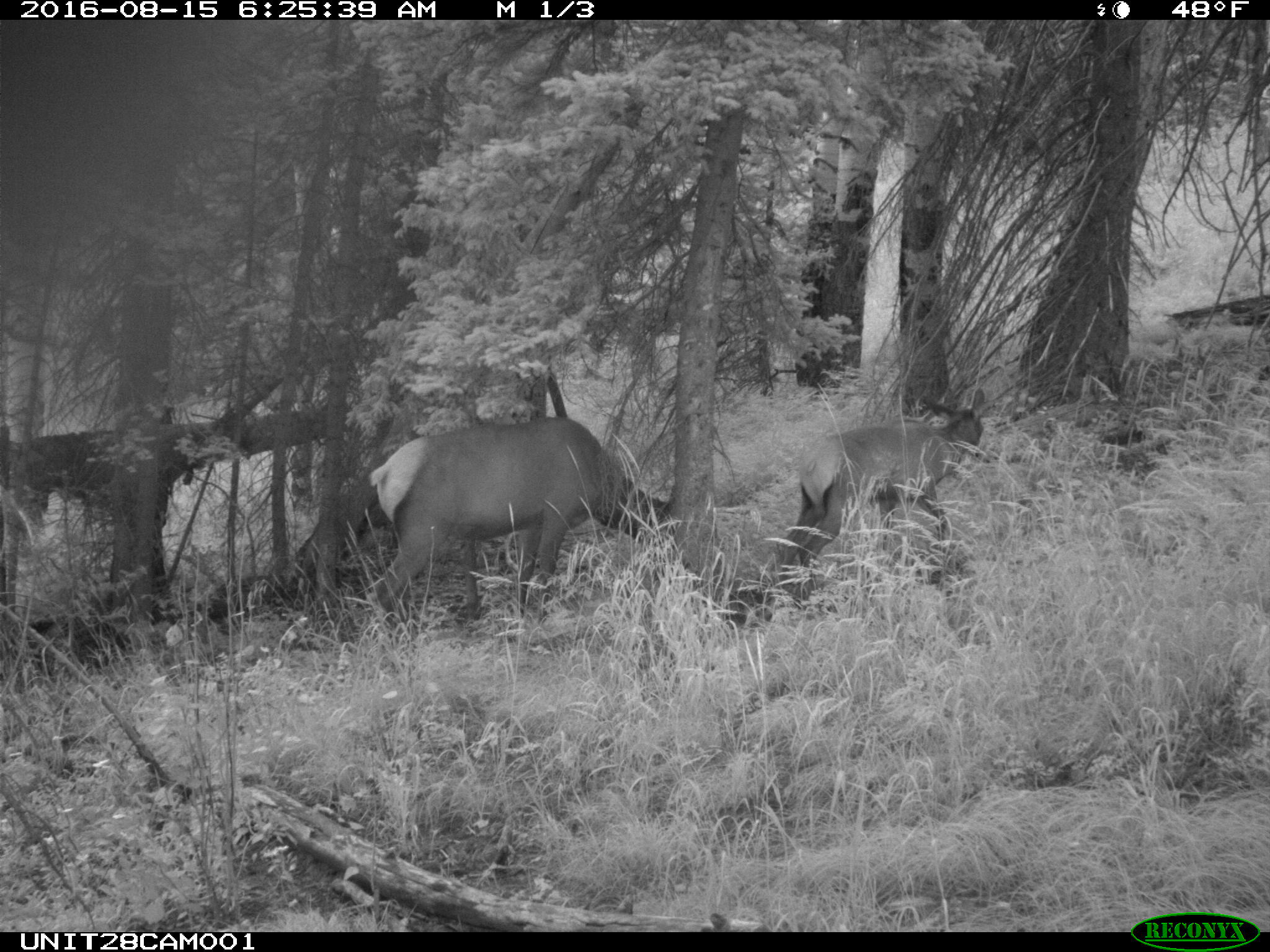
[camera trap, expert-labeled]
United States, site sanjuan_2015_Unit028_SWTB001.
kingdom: Animalia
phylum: Chordata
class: Mammalia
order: Artiodactyla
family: Cervidae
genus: Cervus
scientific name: Cervus elaphus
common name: red deer